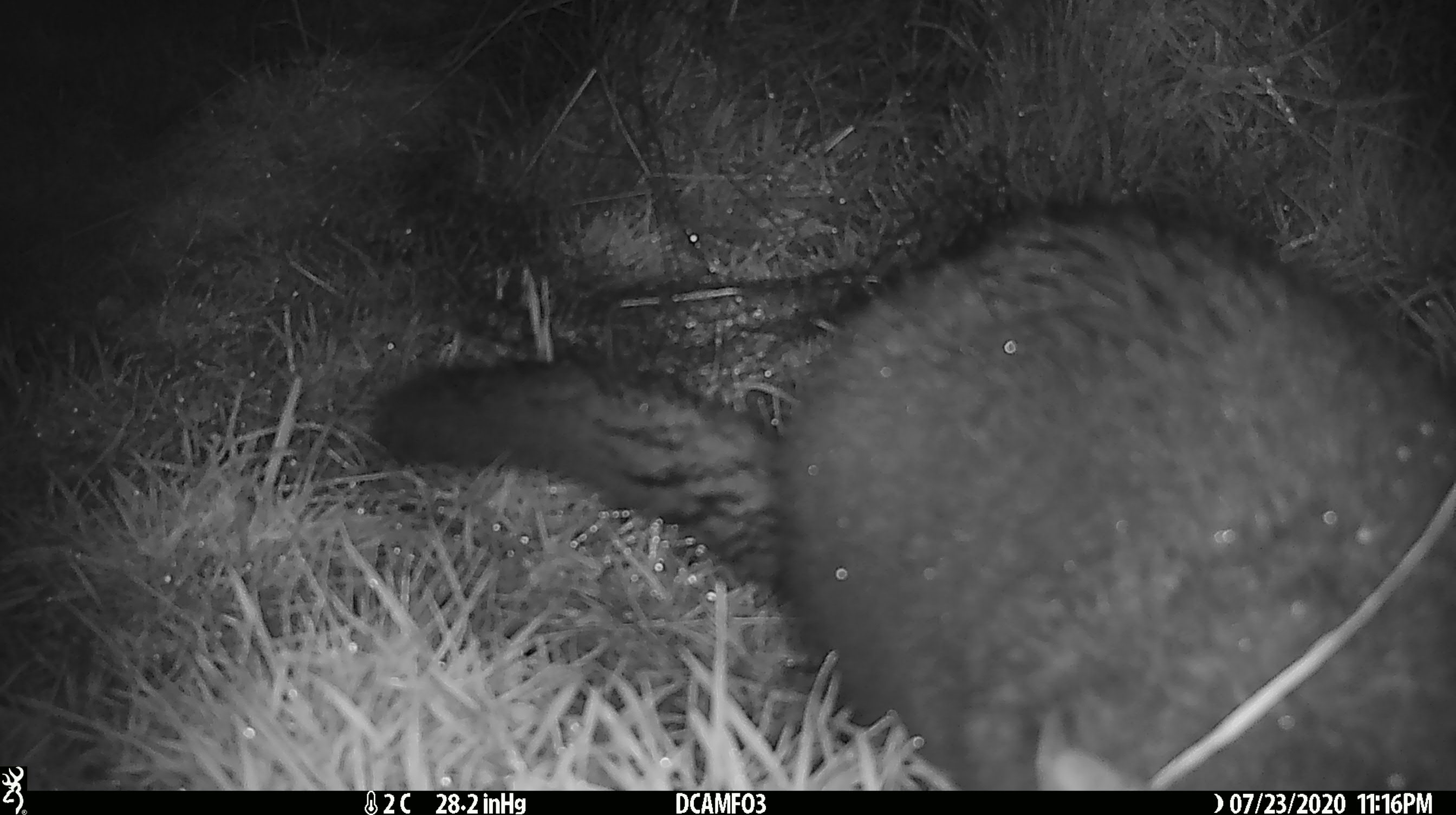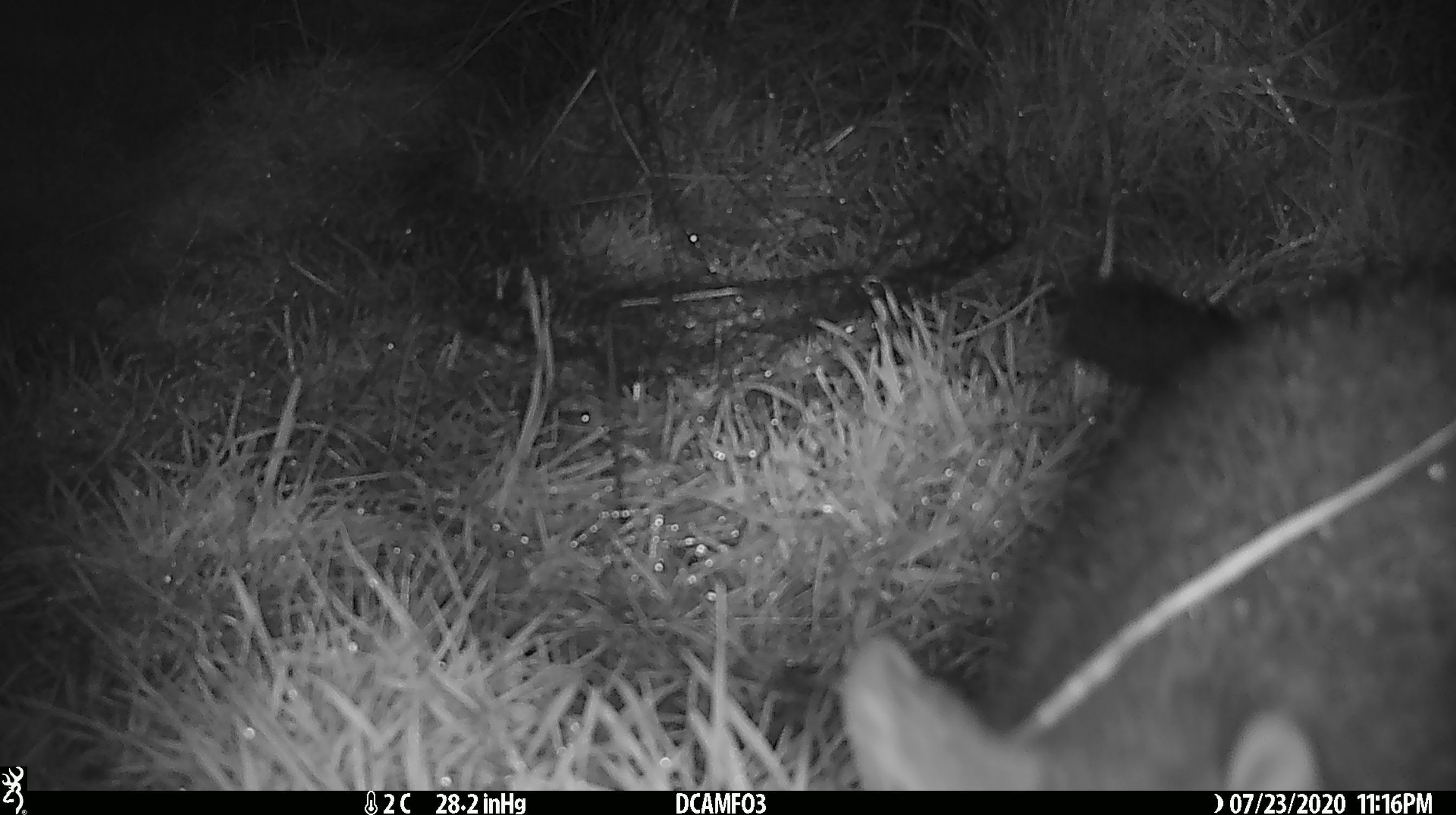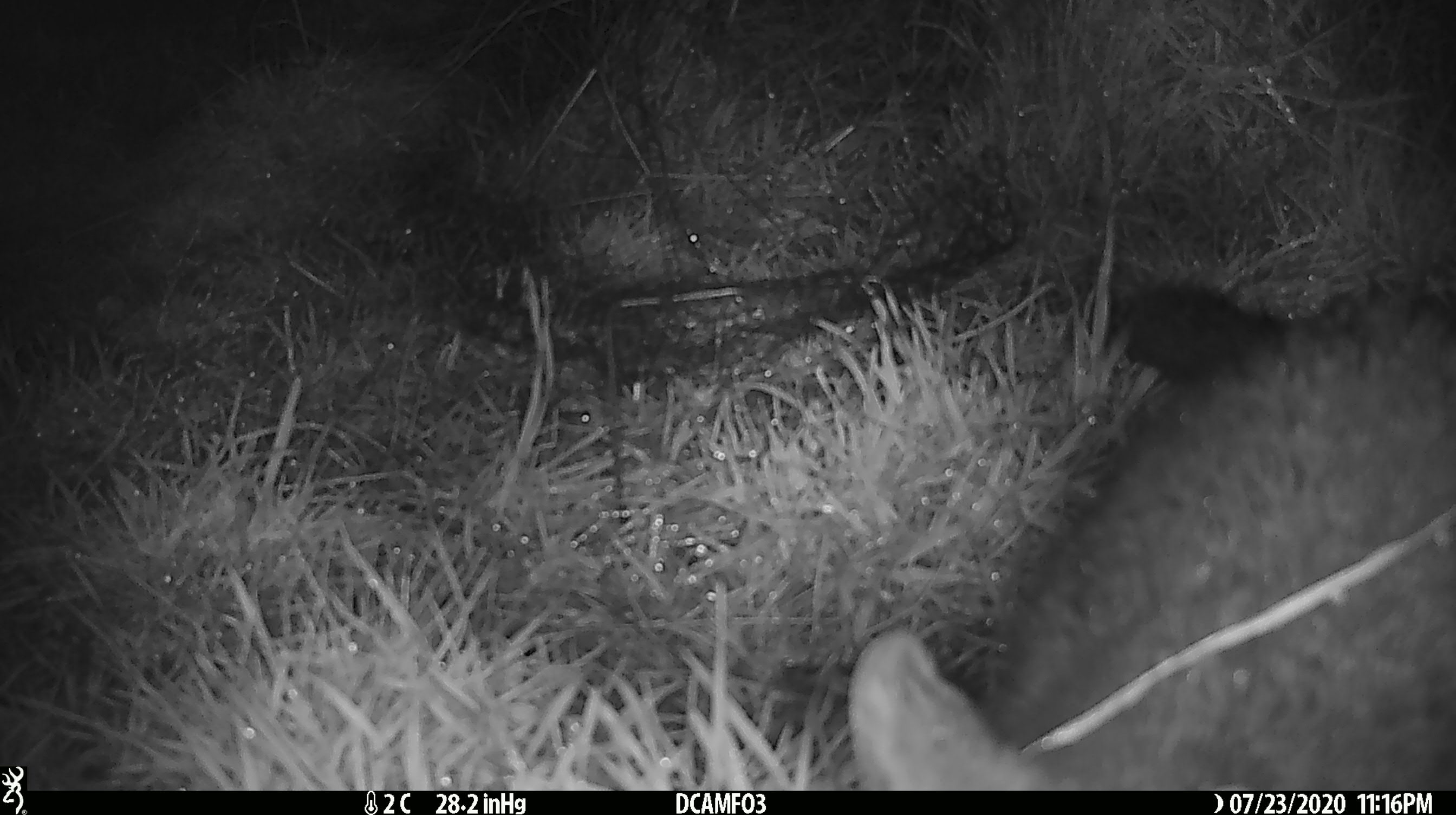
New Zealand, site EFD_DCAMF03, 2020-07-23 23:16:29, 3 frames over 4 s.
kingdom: Animalia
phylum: Chordata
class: Mammalia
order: Diprotodontia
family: Phalangeridae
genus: Trichosurus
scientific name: Trichosurus vulpecula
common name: common brushtail possum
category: possum